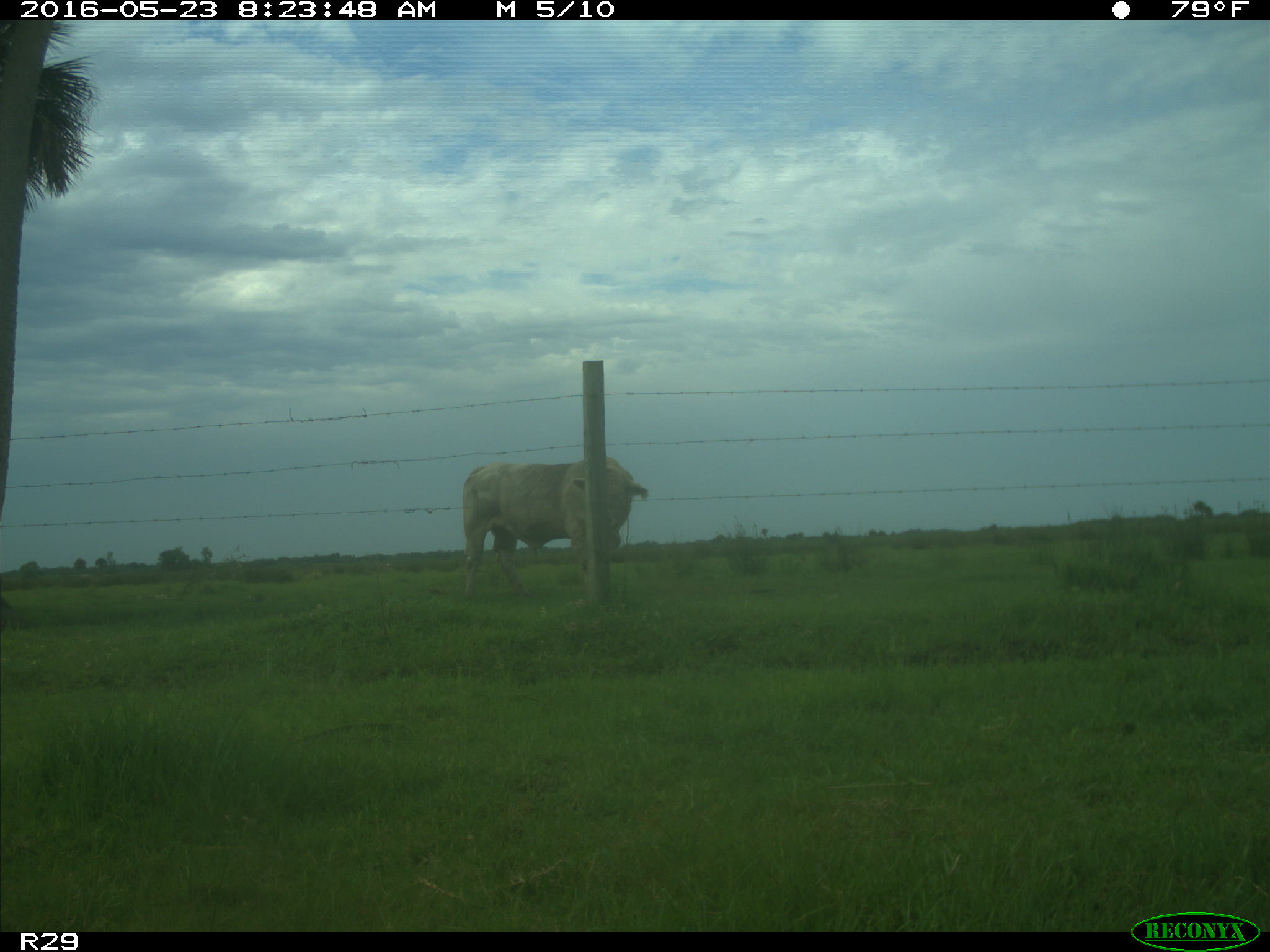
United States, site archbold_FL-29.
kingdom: Animalia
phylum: Chordata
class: Mammalia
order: Artiodactyla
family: Bovidae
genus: Bos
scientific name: Bos taurus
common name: domestic cow